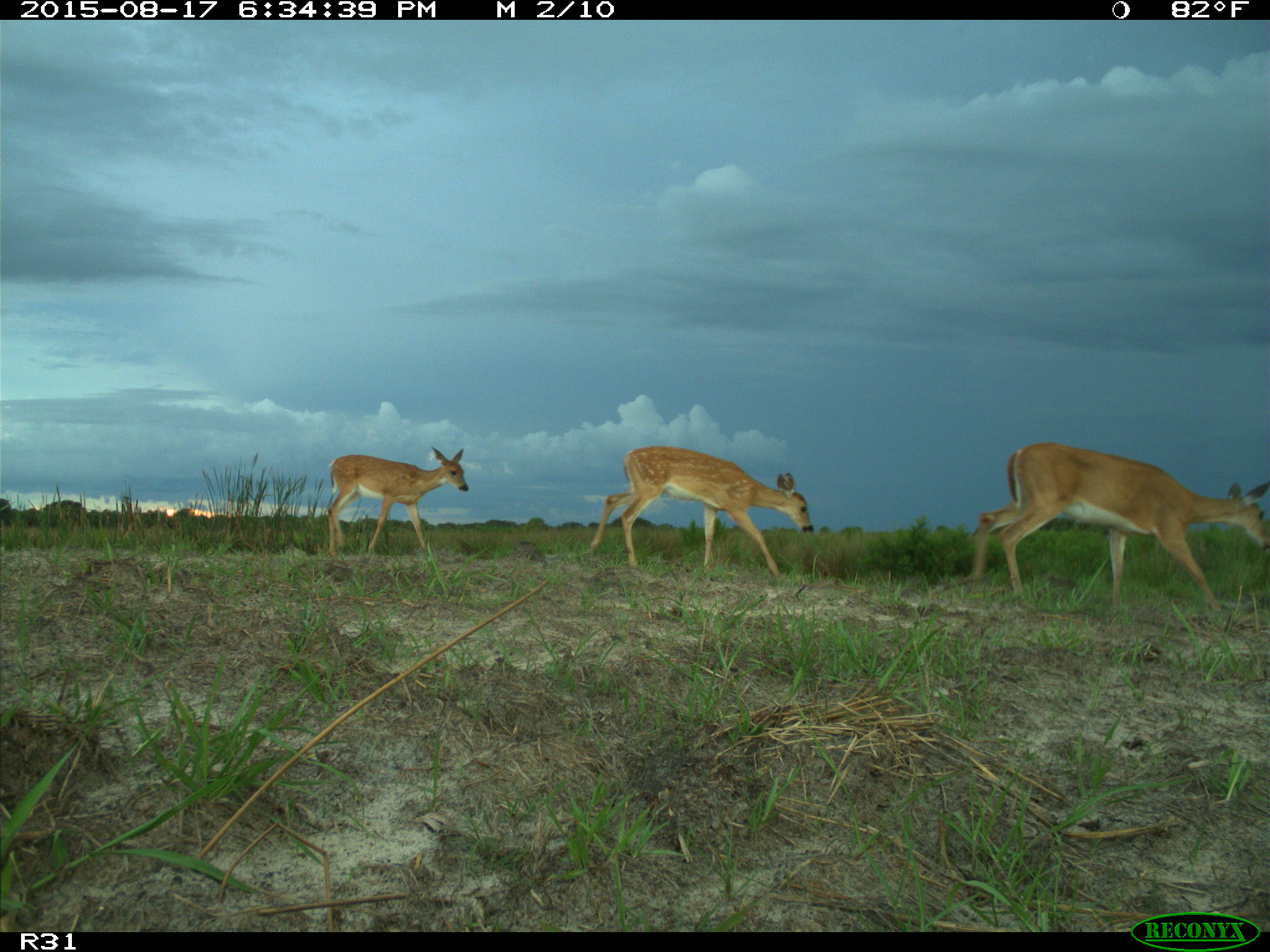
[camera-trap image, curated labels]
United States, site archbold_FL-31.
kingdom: Animalia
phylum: Chordata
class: Mammalia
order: Artiodactyla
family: Cervidae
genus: Odocoileus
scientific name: Odocoileus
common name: deer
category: unidentified deer